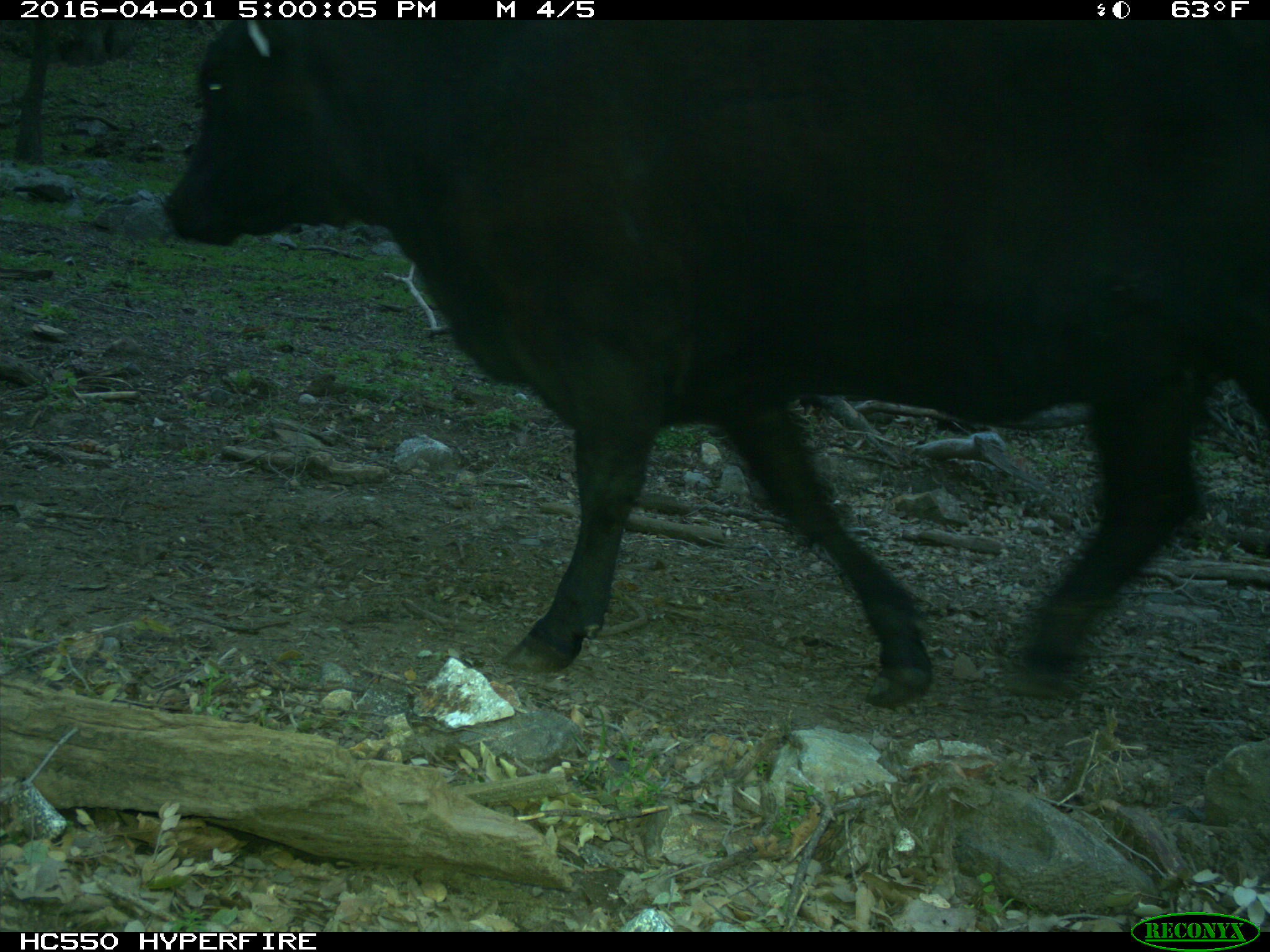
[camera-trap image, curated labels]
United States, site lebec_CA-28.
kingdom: Animalia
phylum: Chordata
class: Mammalia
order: Artiodactyla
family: Bovidae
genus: Bos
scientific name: Bos taurus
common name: domestic cow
Bos taurus (domestic cow).